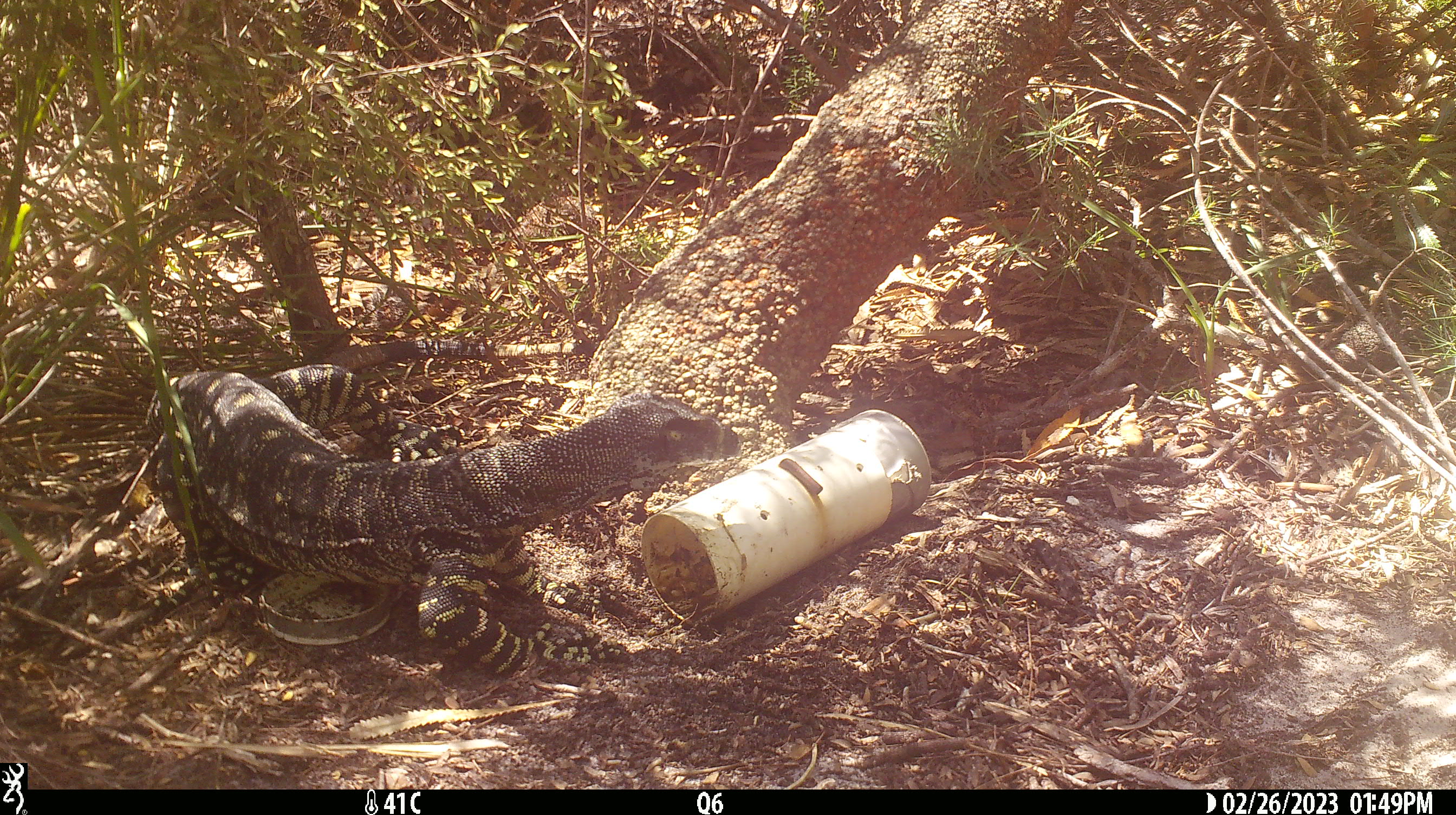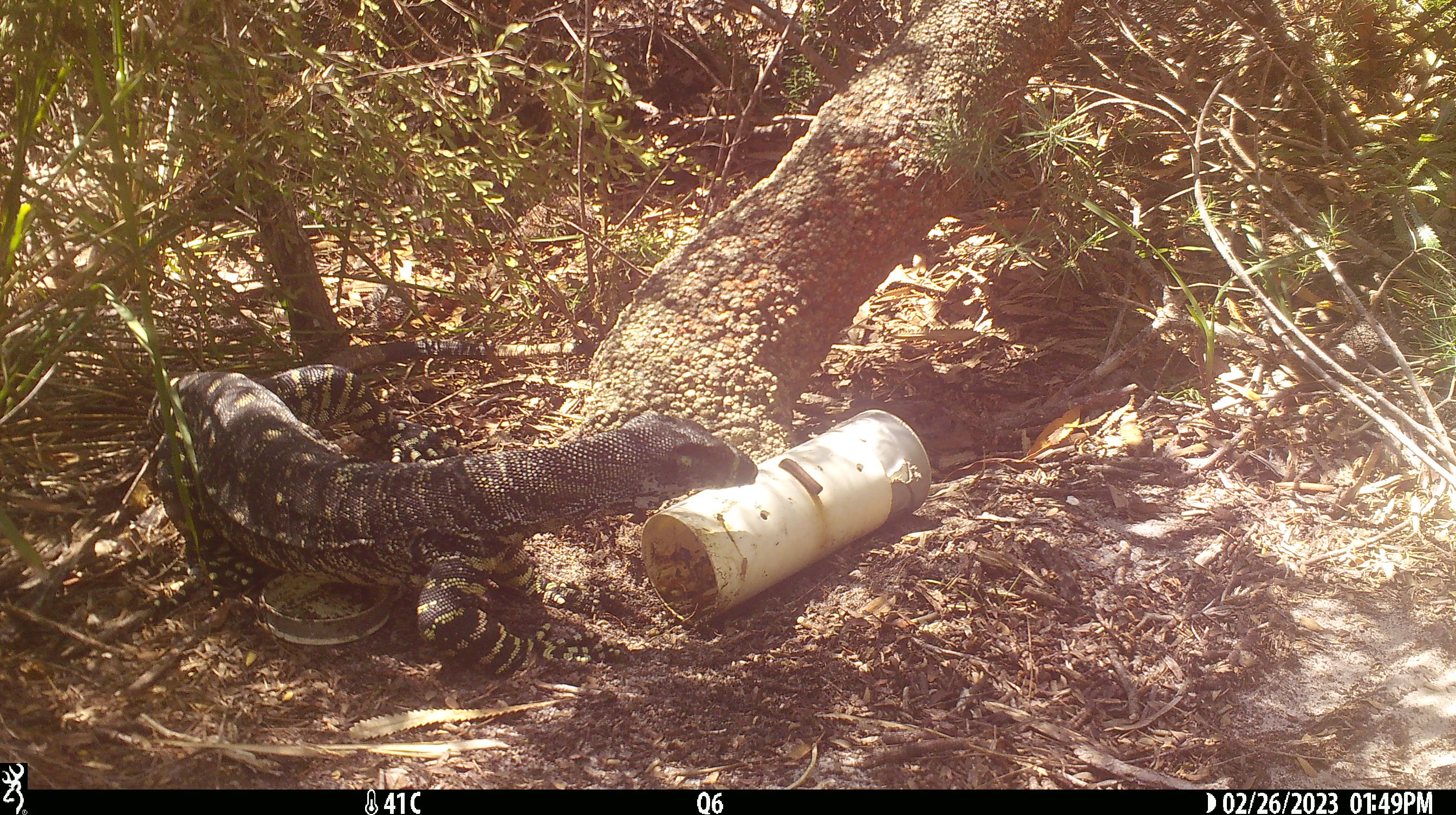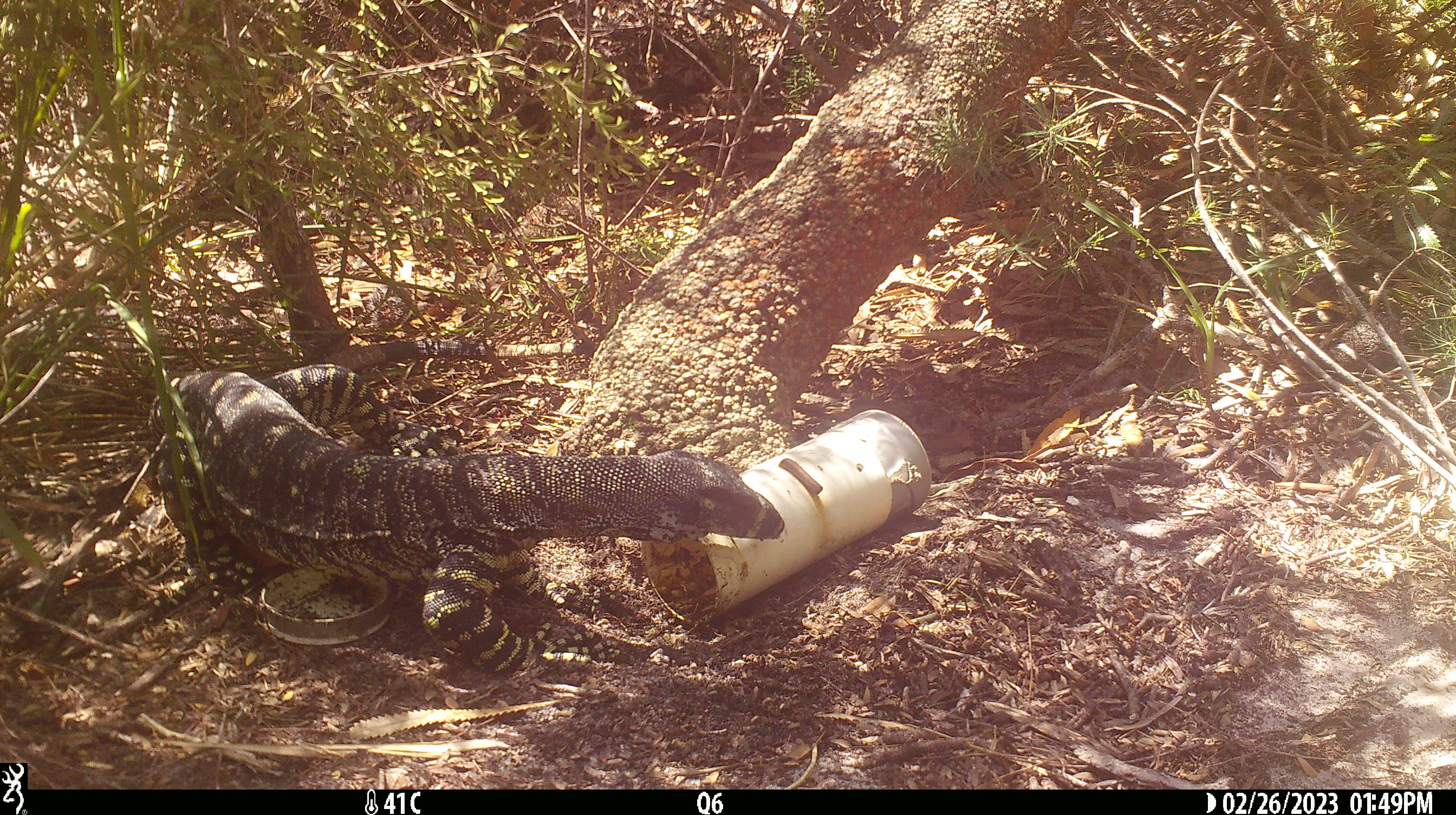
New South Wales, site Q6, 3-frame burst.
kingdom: Animalia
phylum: Chordata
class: Reptilia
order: Squamata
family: Varanidae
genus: Varanus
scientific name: Varanus varius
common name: lace monitor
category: goanna